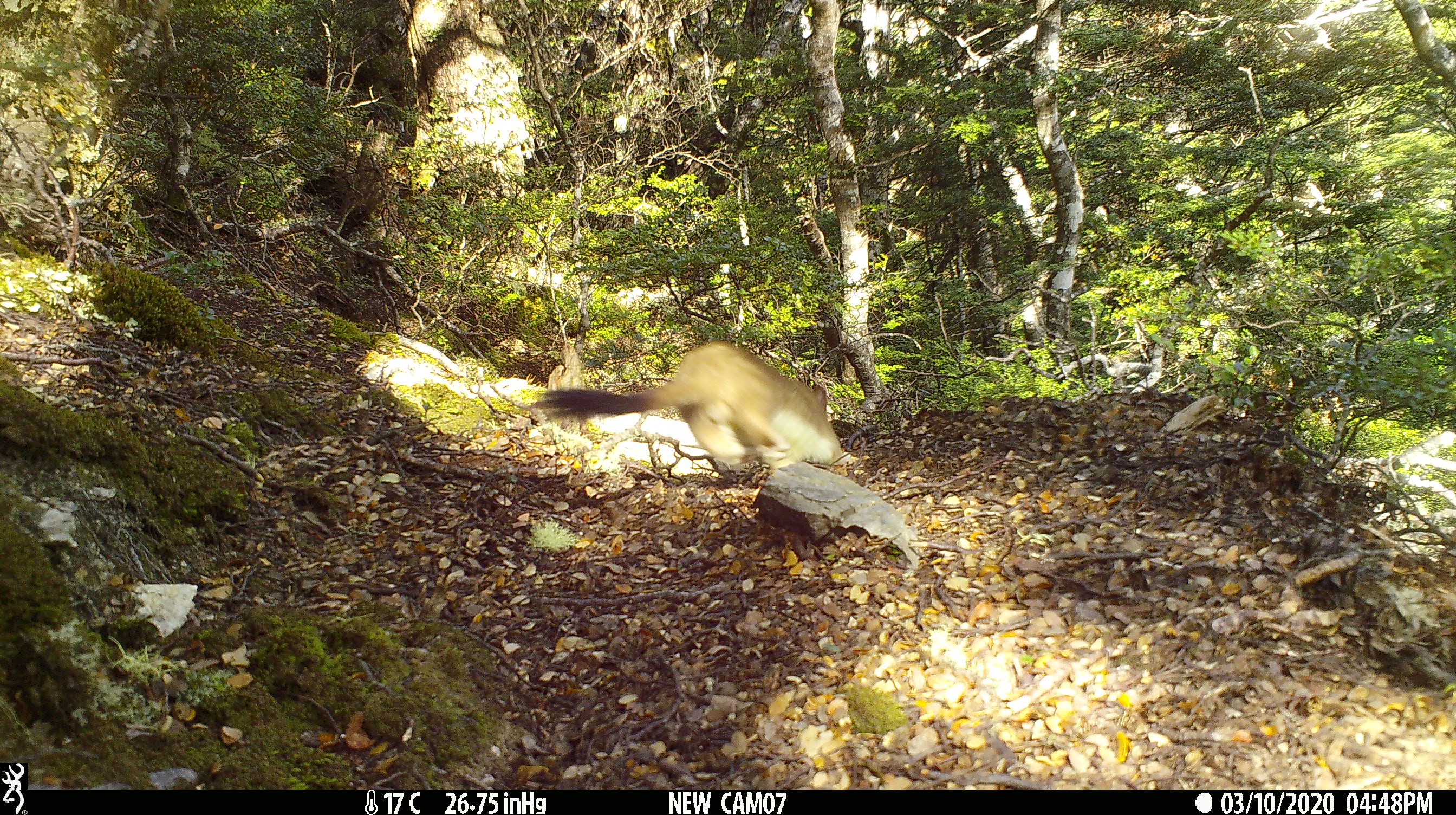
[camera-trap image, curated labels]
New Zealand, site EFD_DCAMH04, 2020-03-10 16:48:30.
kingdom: Animalia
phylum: Chordata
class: Mammalia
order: Carnivora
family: Mustelidae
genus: Mustela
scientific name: Mustela erminea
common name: stoat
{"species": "stoat (Mustela erminea)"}